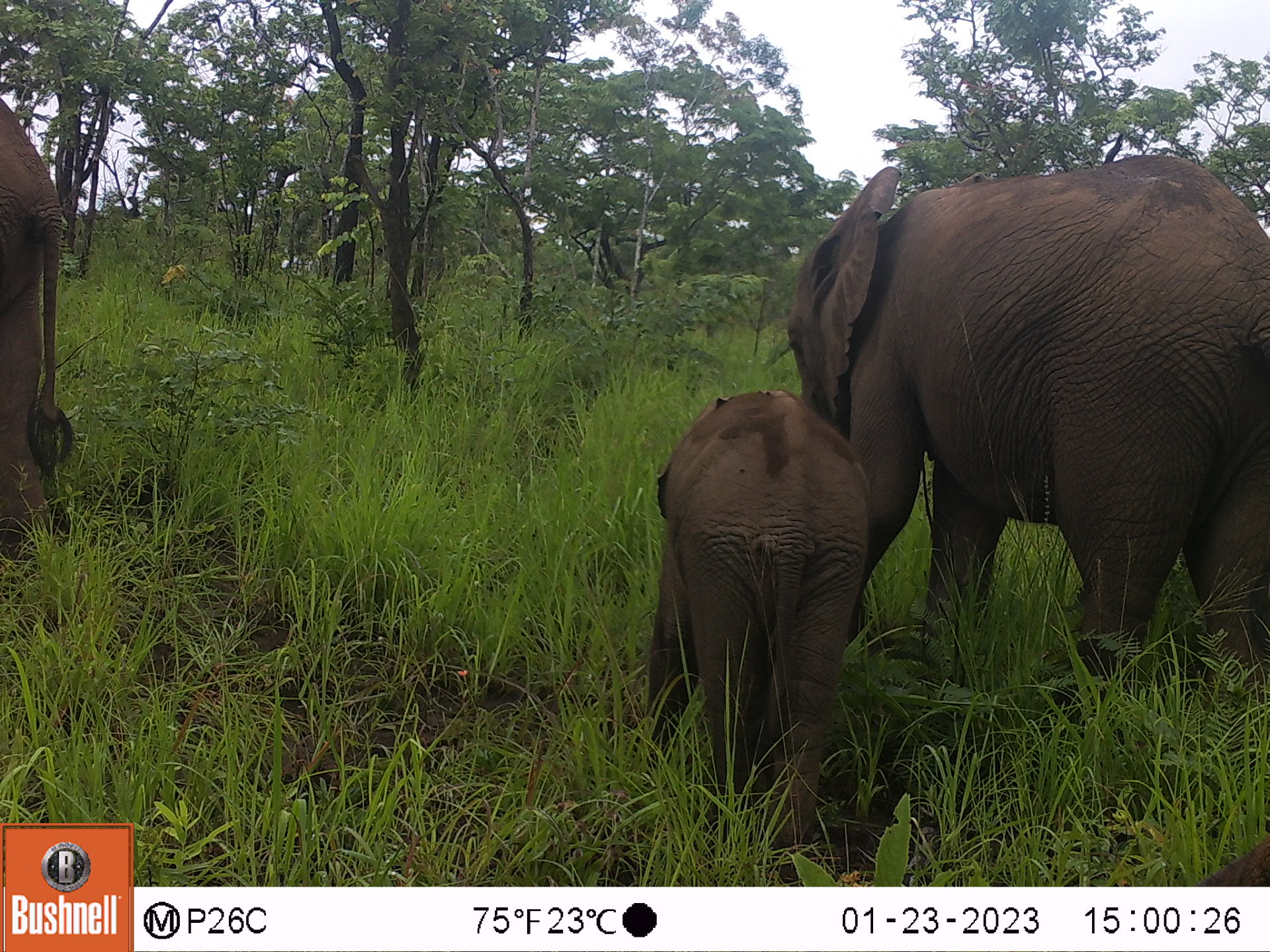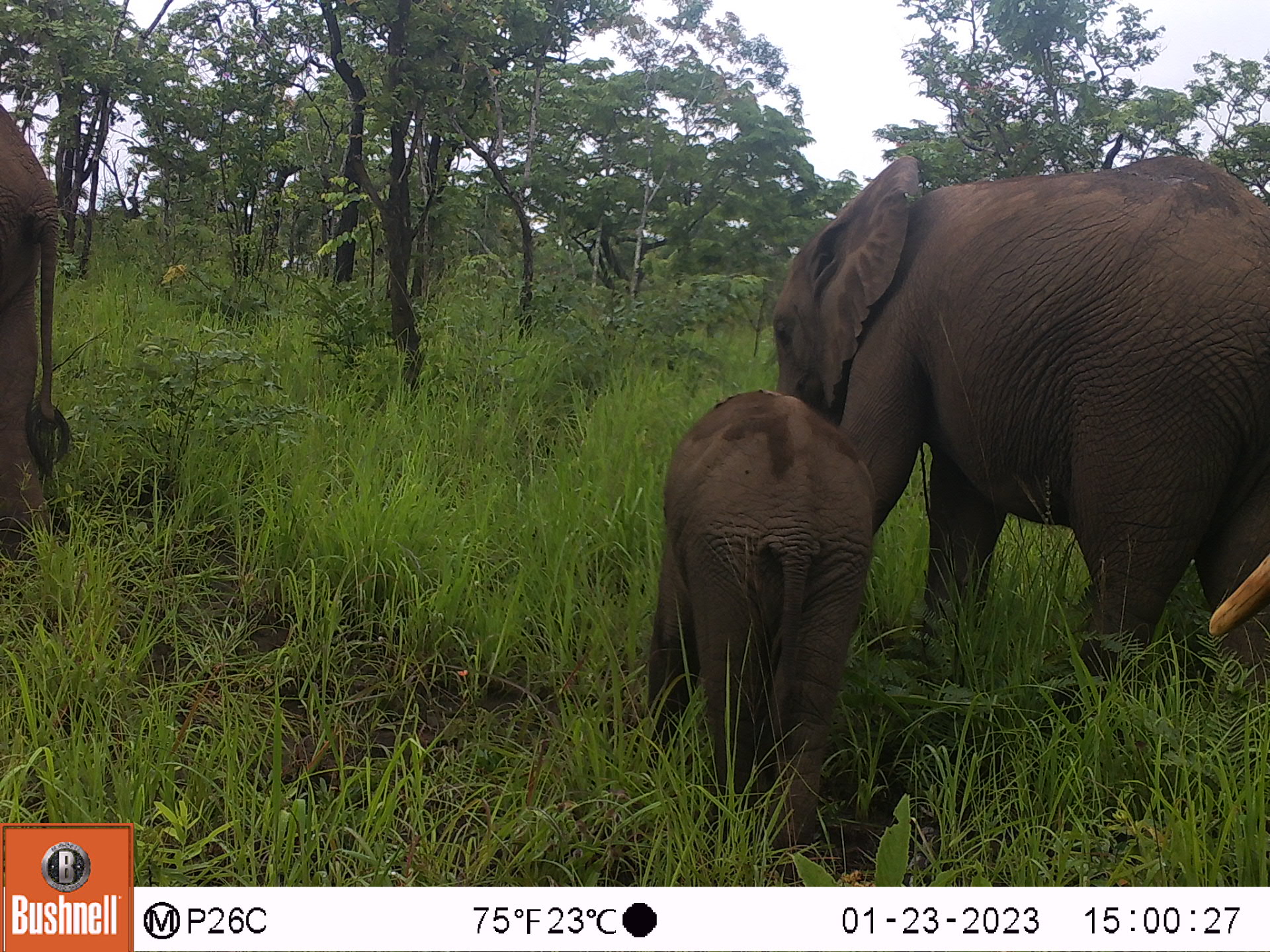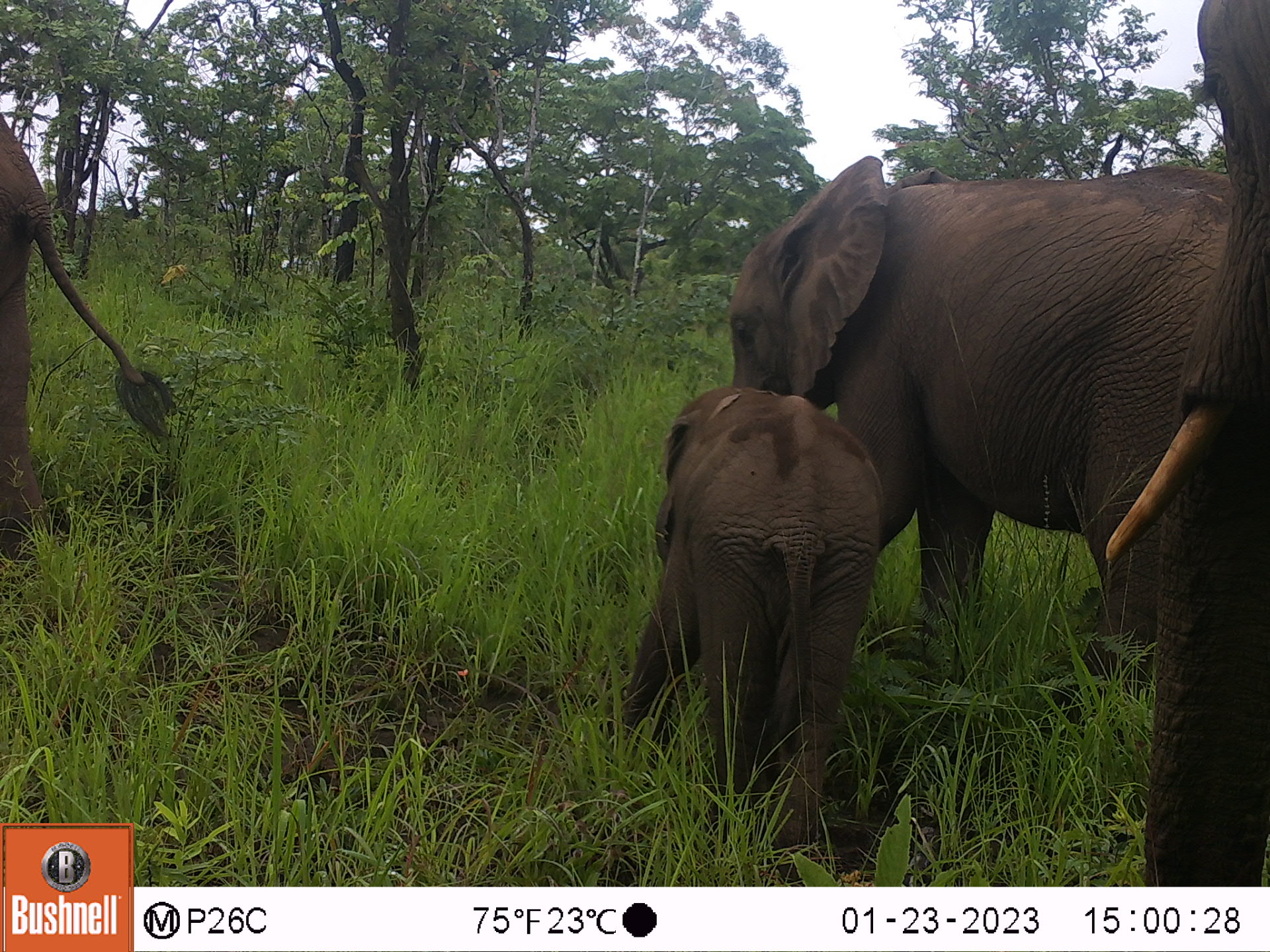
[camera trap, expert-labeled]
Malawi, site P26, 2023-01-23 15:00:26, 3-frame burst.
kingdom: Animalia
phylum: Chordata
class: Mammalia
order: Proboscidea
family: Elephantidae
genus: Loxodonta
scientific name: Loxodonta africana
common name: african savanna elephant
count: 3